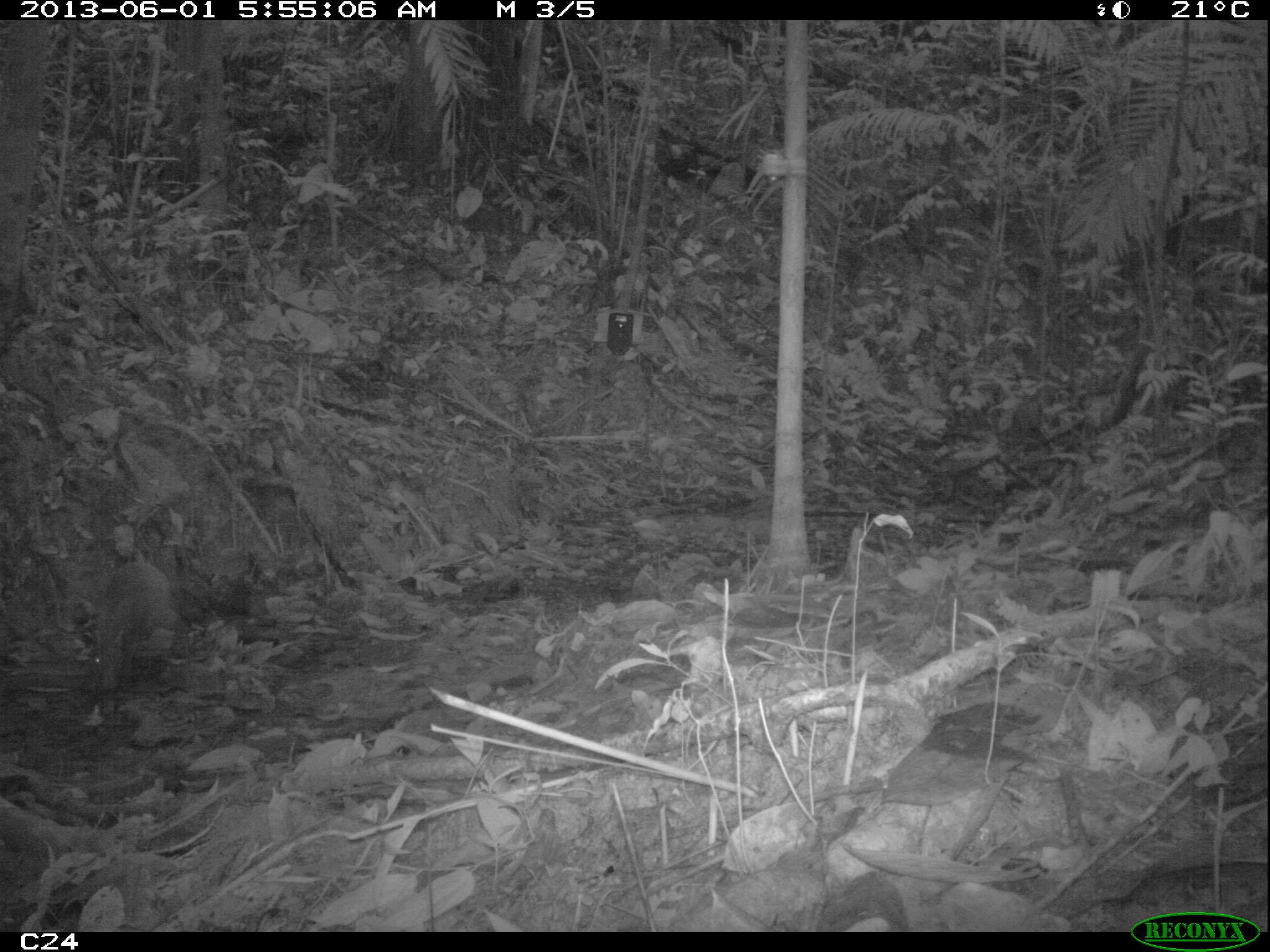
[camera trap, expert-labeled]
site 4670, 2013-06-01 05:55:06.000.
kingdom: Animalia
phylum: Chordata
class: Mammalia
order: Rodentia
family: Dasyproctidae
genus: Dasyprocta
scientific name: Dasyprocta leporina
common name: red-rumped agouti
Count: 1.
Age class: adult.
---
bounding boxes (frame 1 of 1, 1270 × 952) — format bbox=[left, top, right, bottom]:
dasyprocta leporina: bbox=[79, 550, 179, 702]